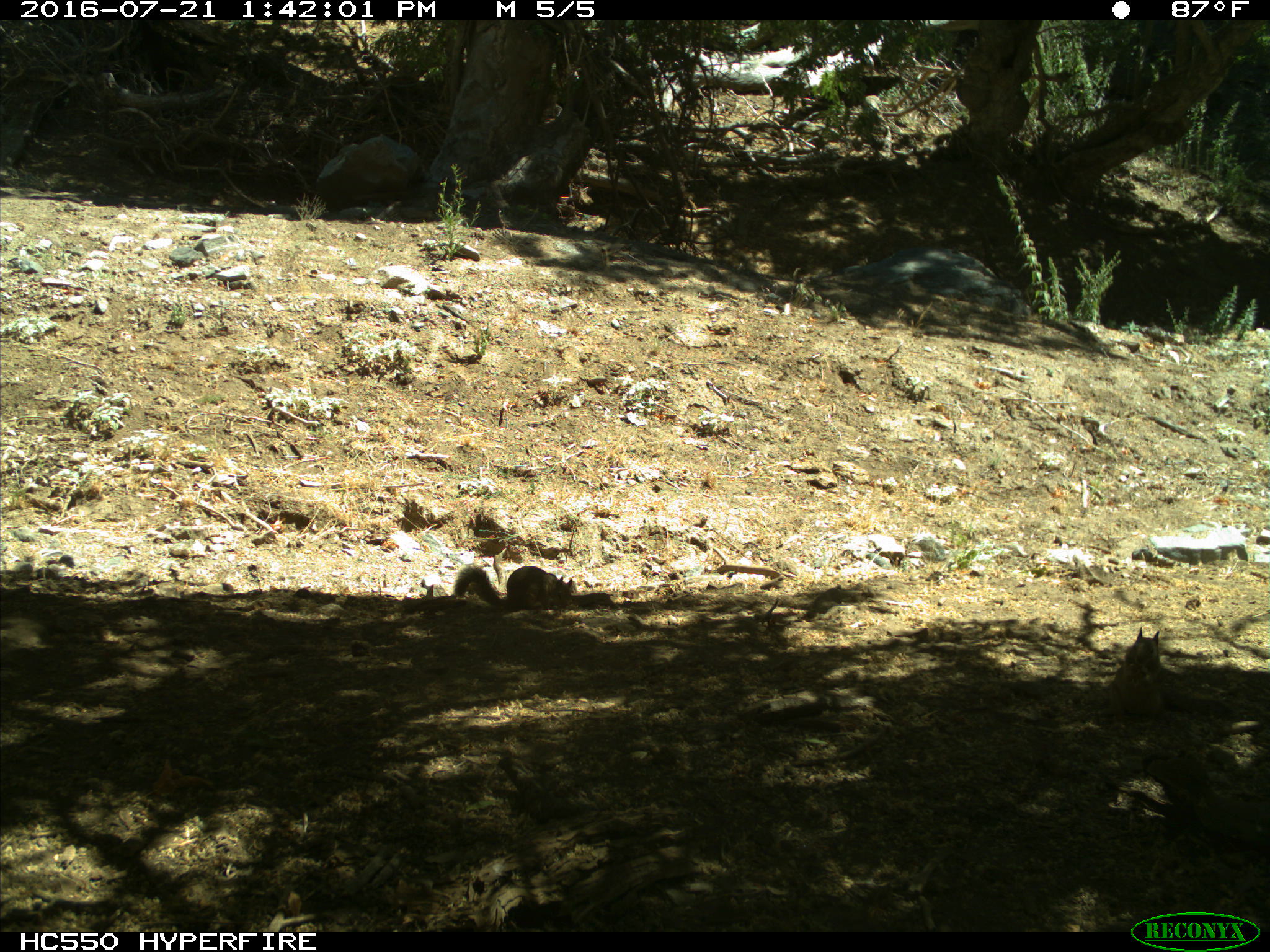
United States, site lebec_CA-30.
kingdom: Animalia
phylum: Chordata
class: Mammalia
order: Rodentia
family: Sciuridae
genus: Otospermophilus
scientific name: Otospermophilus beecheyi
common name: california ground squirrel